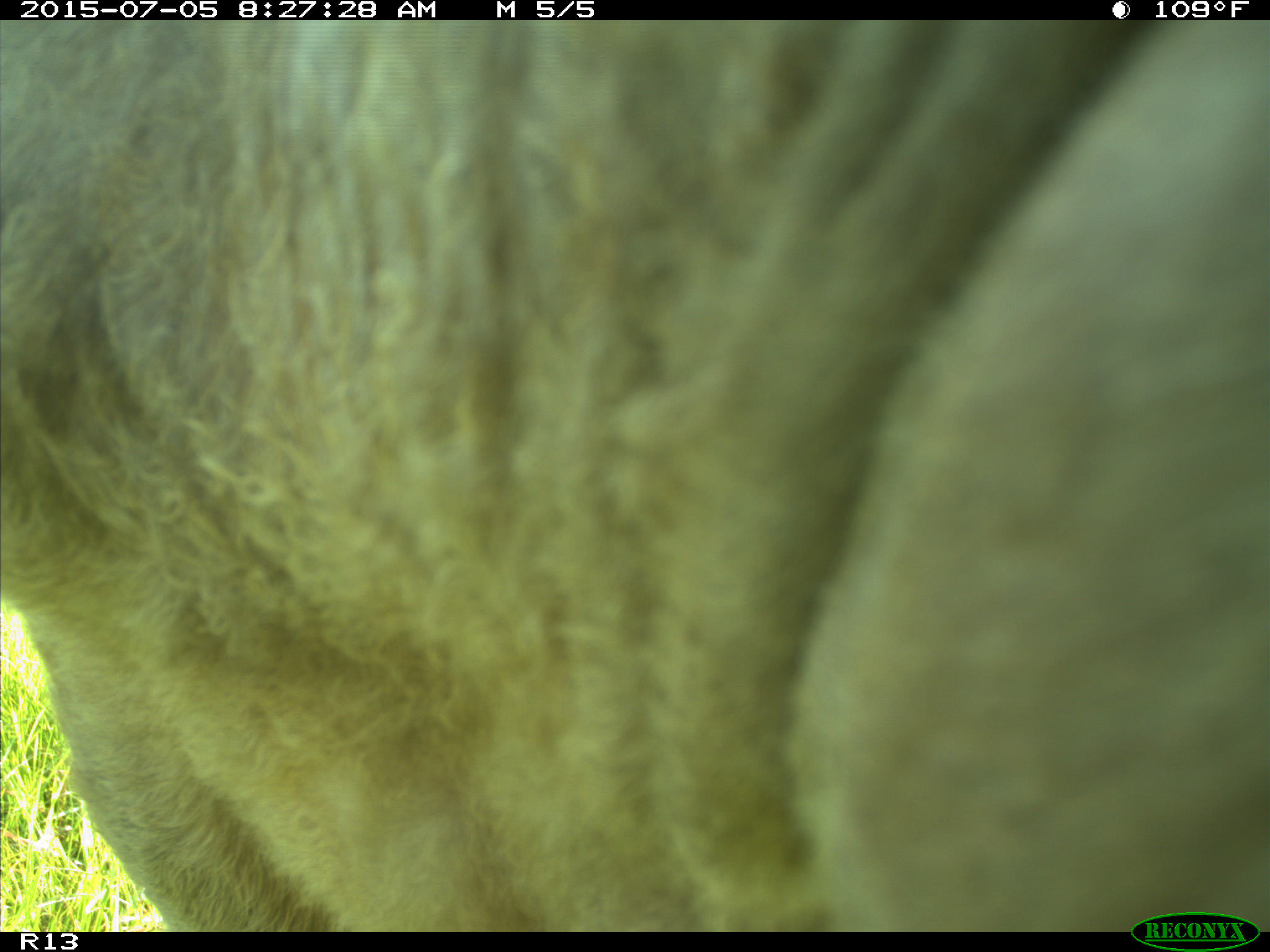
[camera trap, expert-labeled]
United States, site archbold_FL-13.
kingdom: Animalia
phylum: Chordata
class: Mammalia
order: Artiodactyla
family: Bovidae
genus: Bos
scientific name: Bos taurus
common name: domestic cow